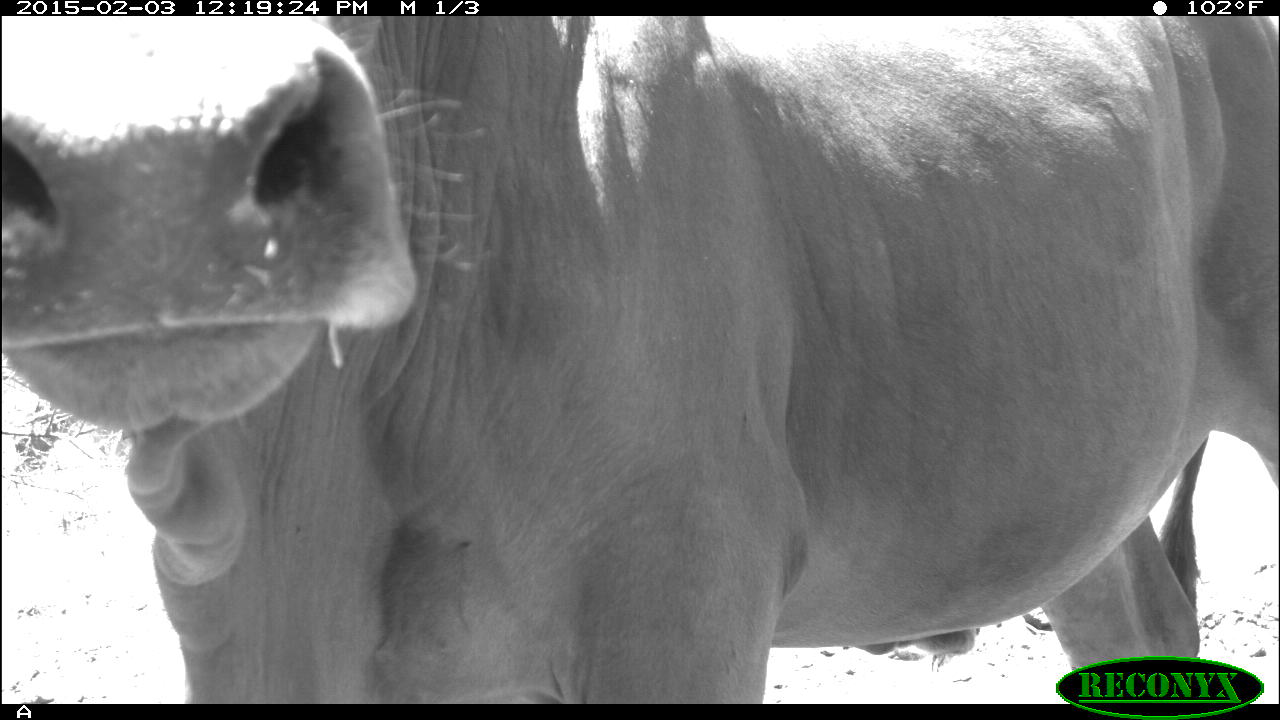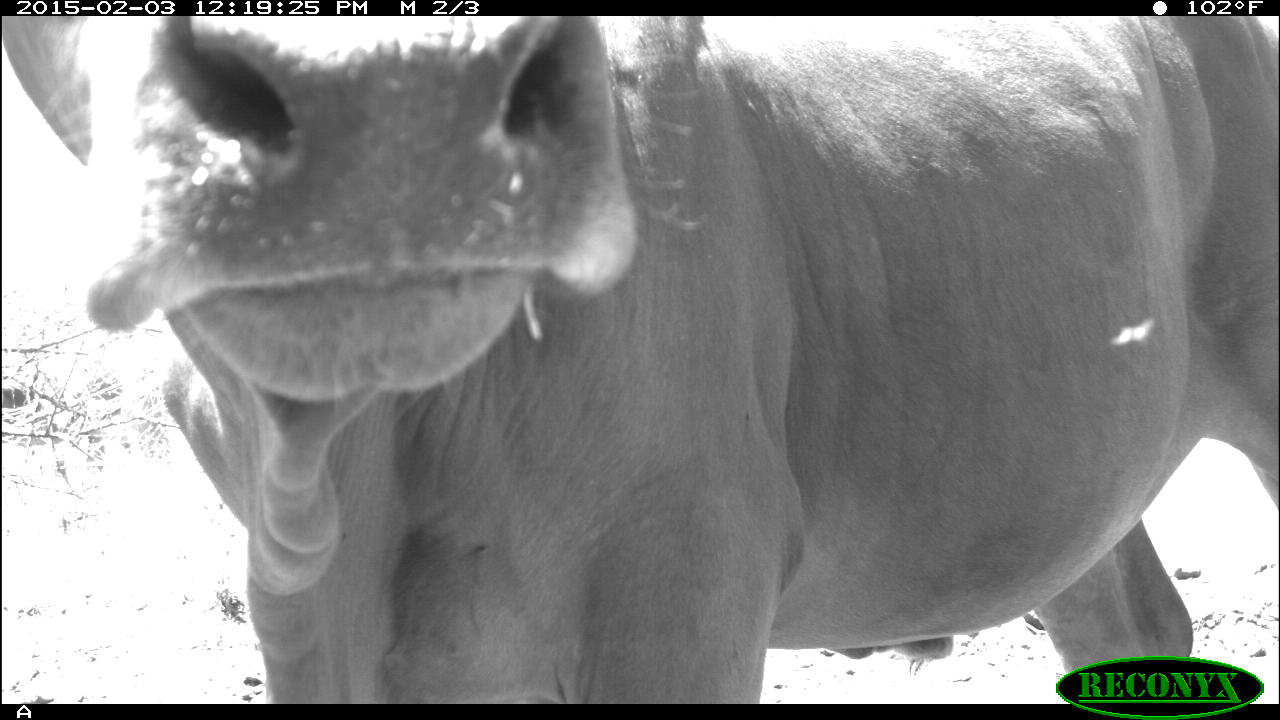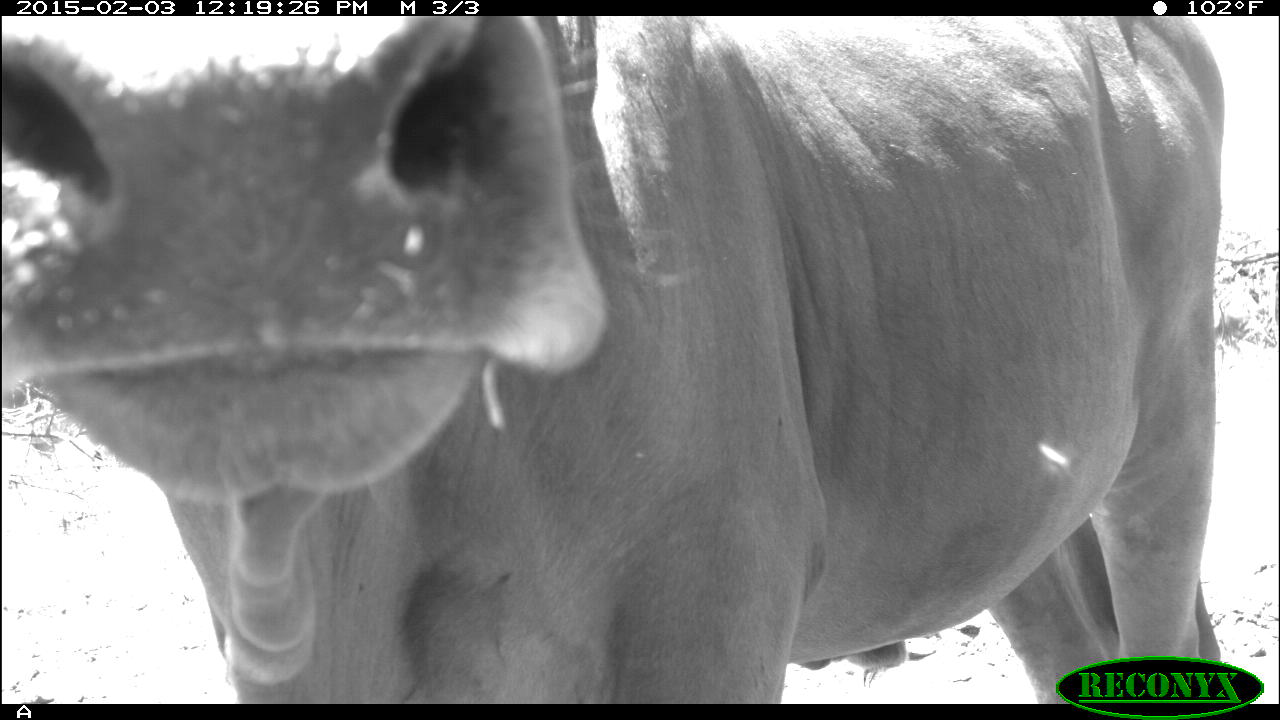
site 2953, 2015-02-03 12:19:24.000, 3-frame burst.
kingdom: Animalia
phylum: Chordata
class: Mammalia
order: Artiodactyla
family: Bovidae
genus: Bos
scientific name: Bos taurus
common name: domestic cattle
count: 6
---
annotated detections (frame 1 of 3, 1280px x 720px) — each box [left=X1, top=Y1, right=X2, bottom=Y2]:
bos taurus: [left=1, top=17, right=1280, bottom=704]